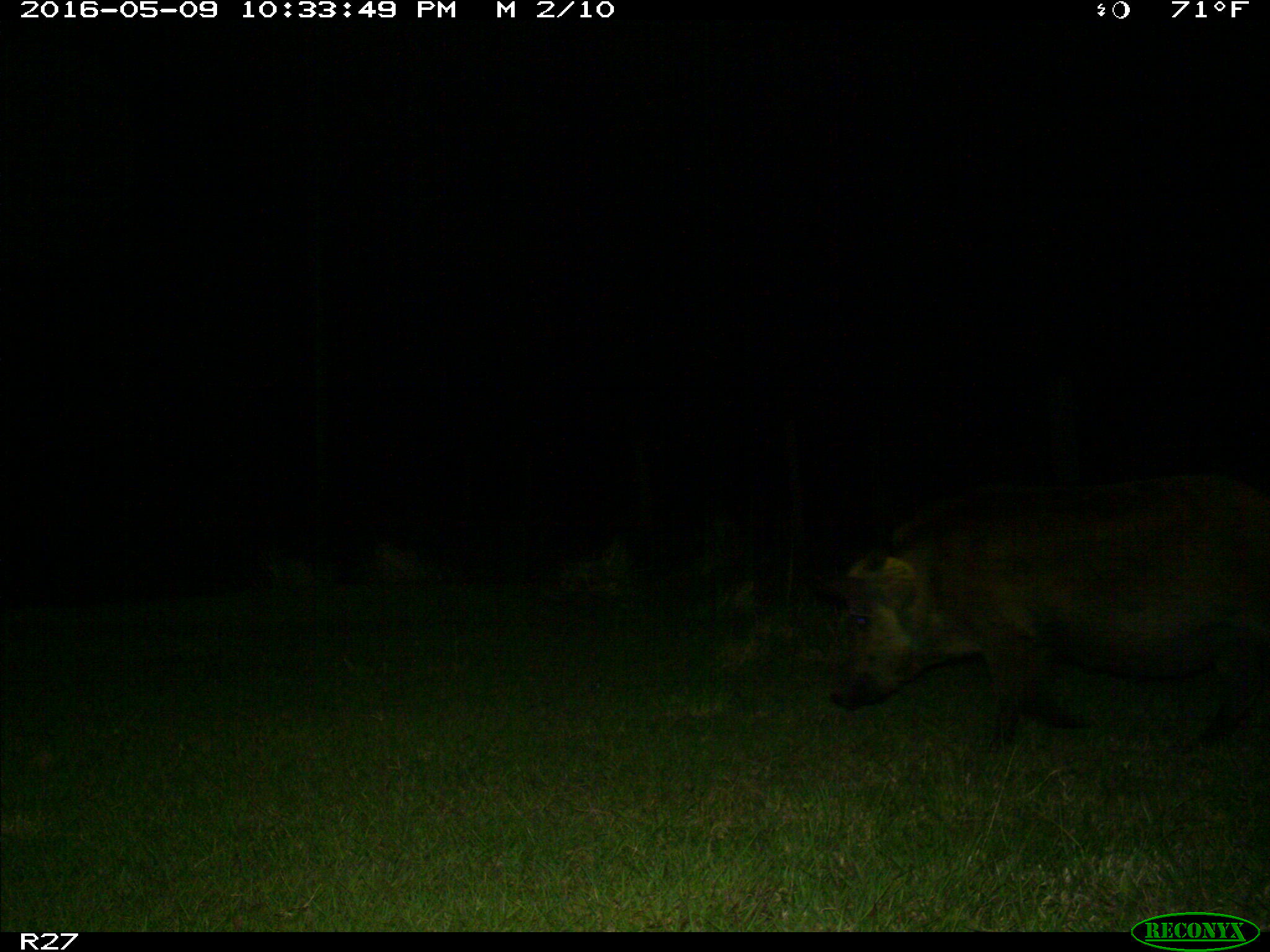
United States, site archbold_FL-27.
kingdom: Animalia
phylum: Chordata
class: Mammalia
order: Artiodactyla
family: Suidae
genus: Sus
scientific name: Sus scrofa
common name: wild boar